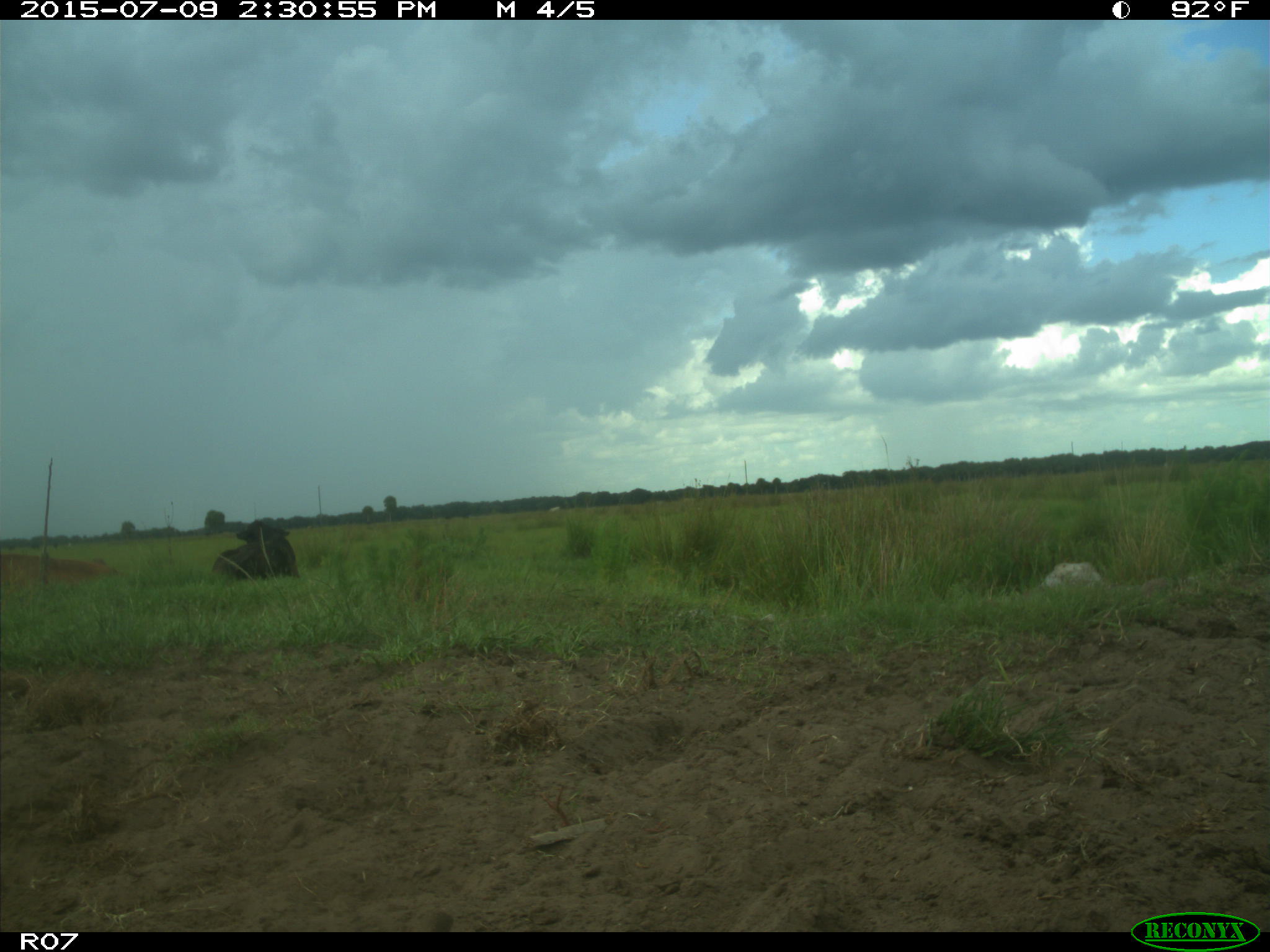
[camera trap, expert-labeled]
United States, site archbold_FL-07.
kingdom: Animalia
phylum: Chordata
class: Mammalia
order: Artiodactyla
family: Bovidae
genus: Bos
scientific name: Bos taurus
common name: domestic cow